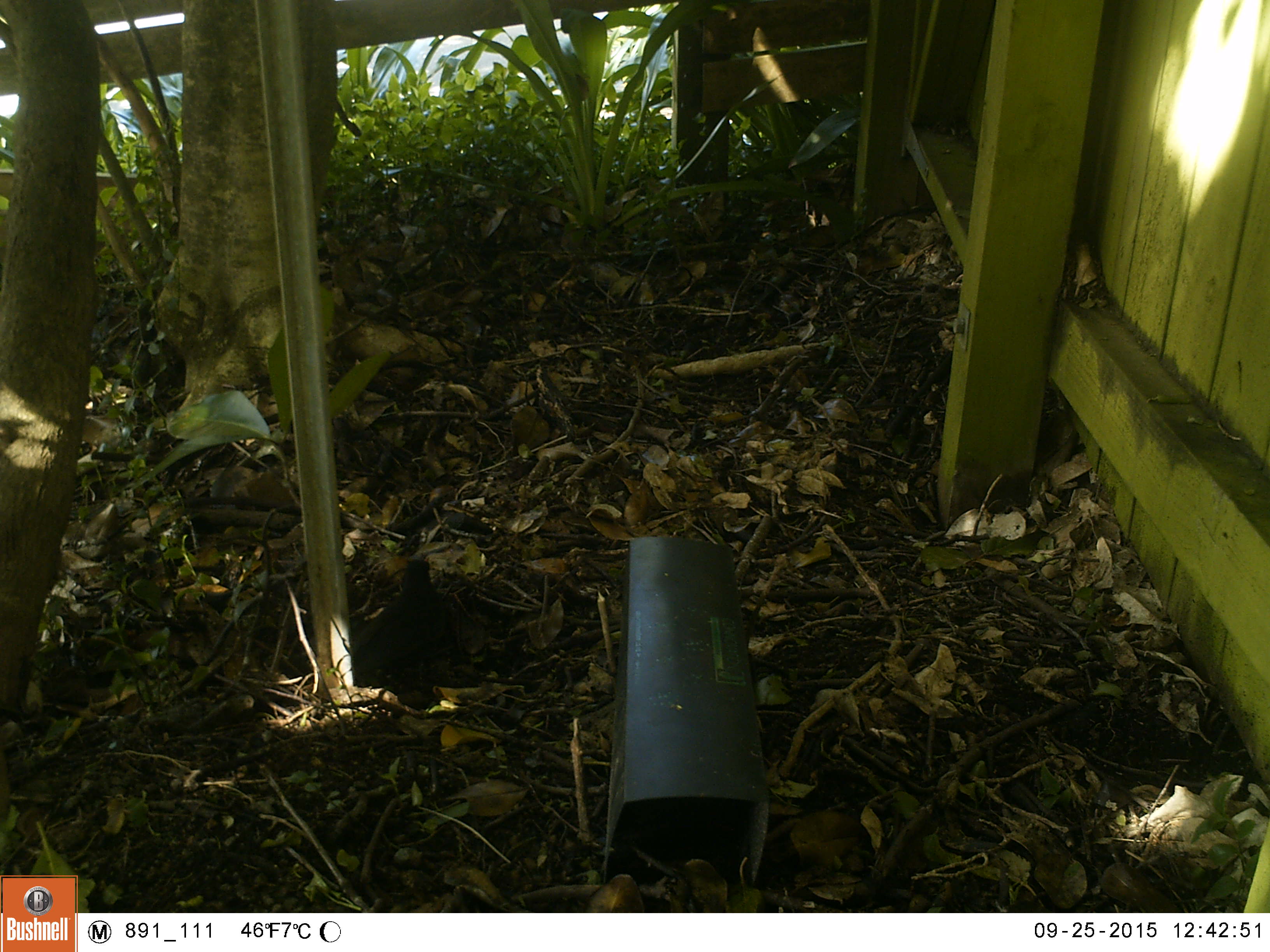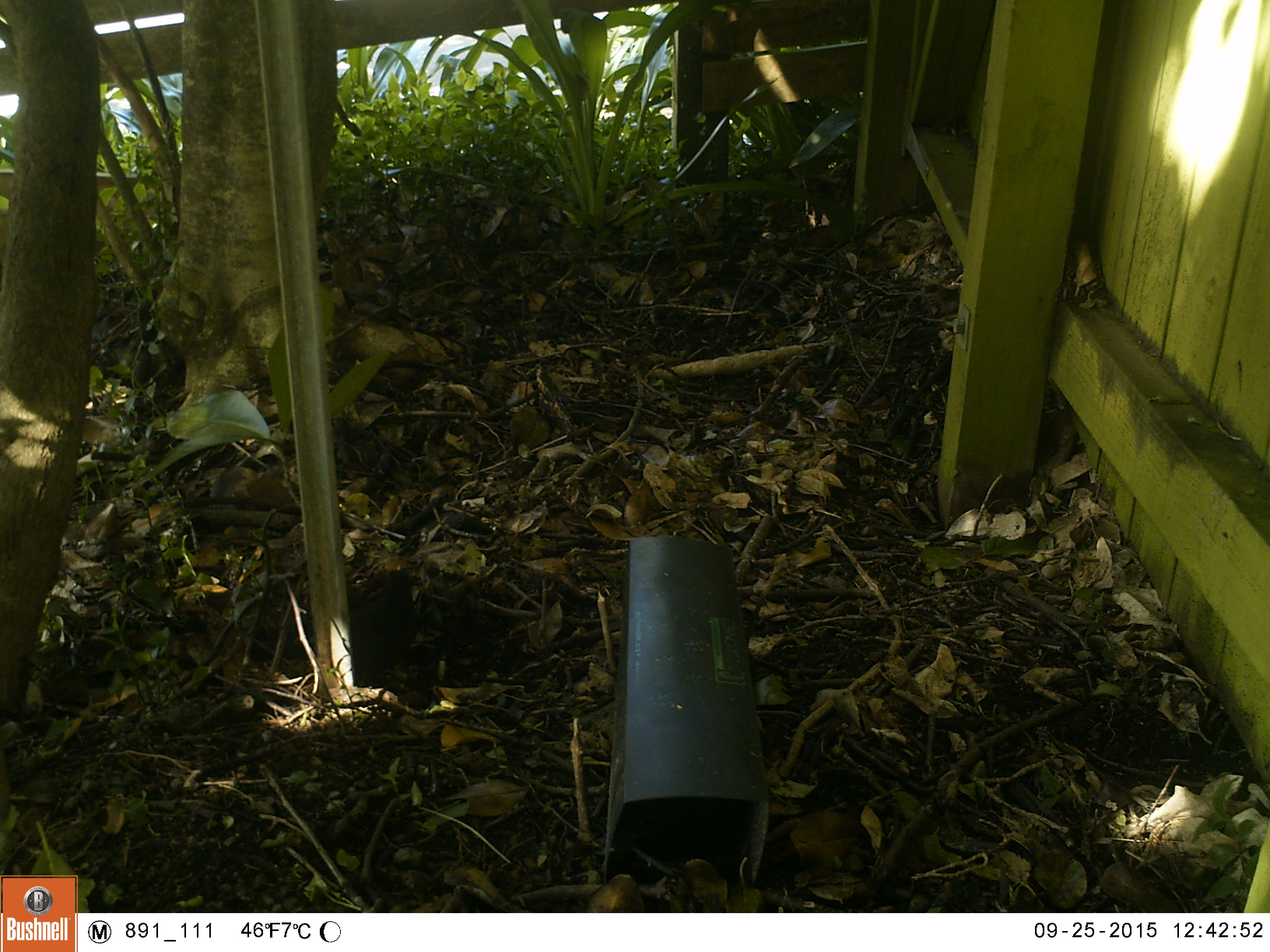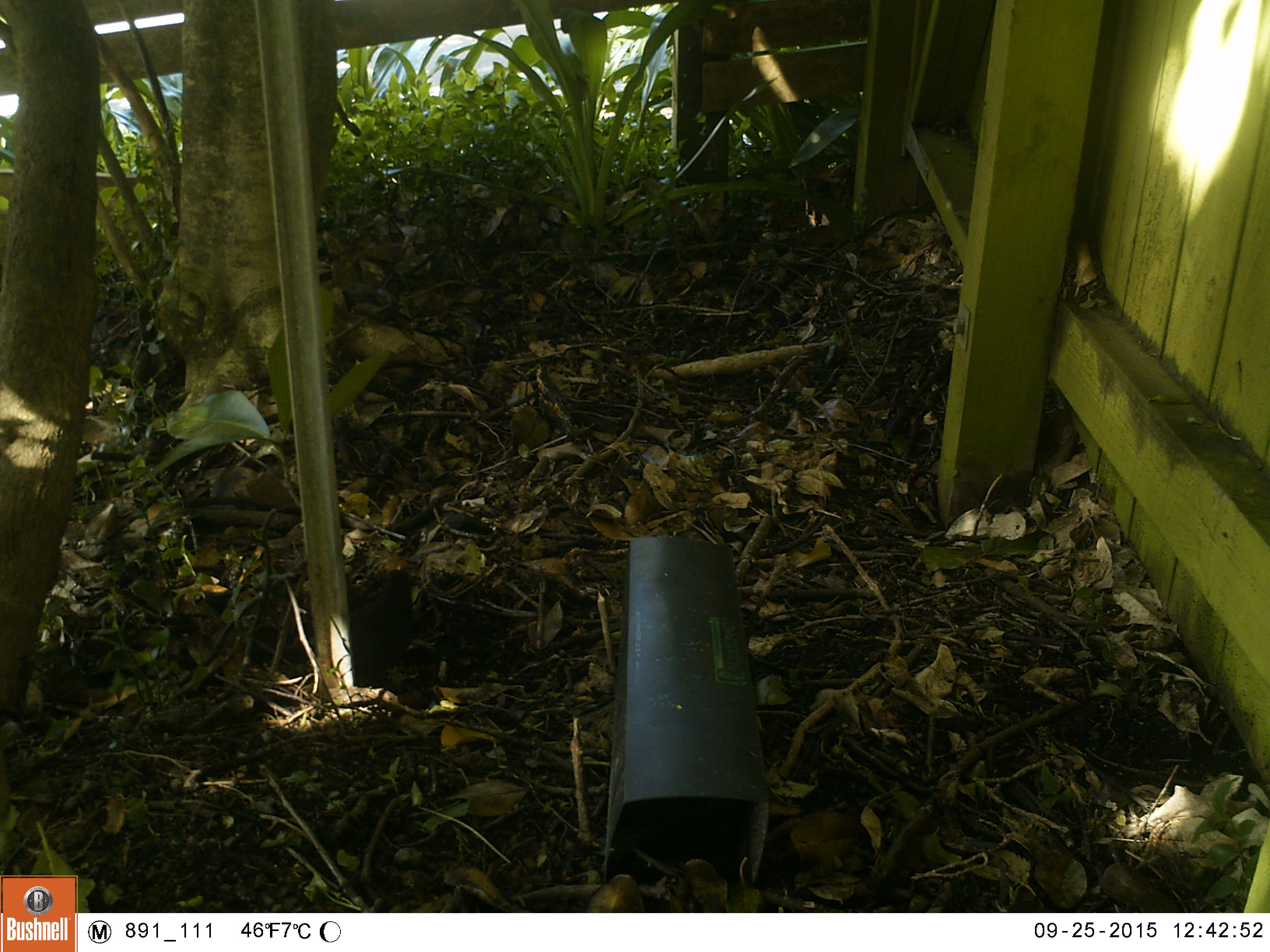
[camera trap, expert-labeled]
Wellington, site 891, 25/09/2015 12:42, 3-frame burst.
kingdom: Animalia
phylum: Chordata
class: Aves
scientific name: Aves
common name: bird